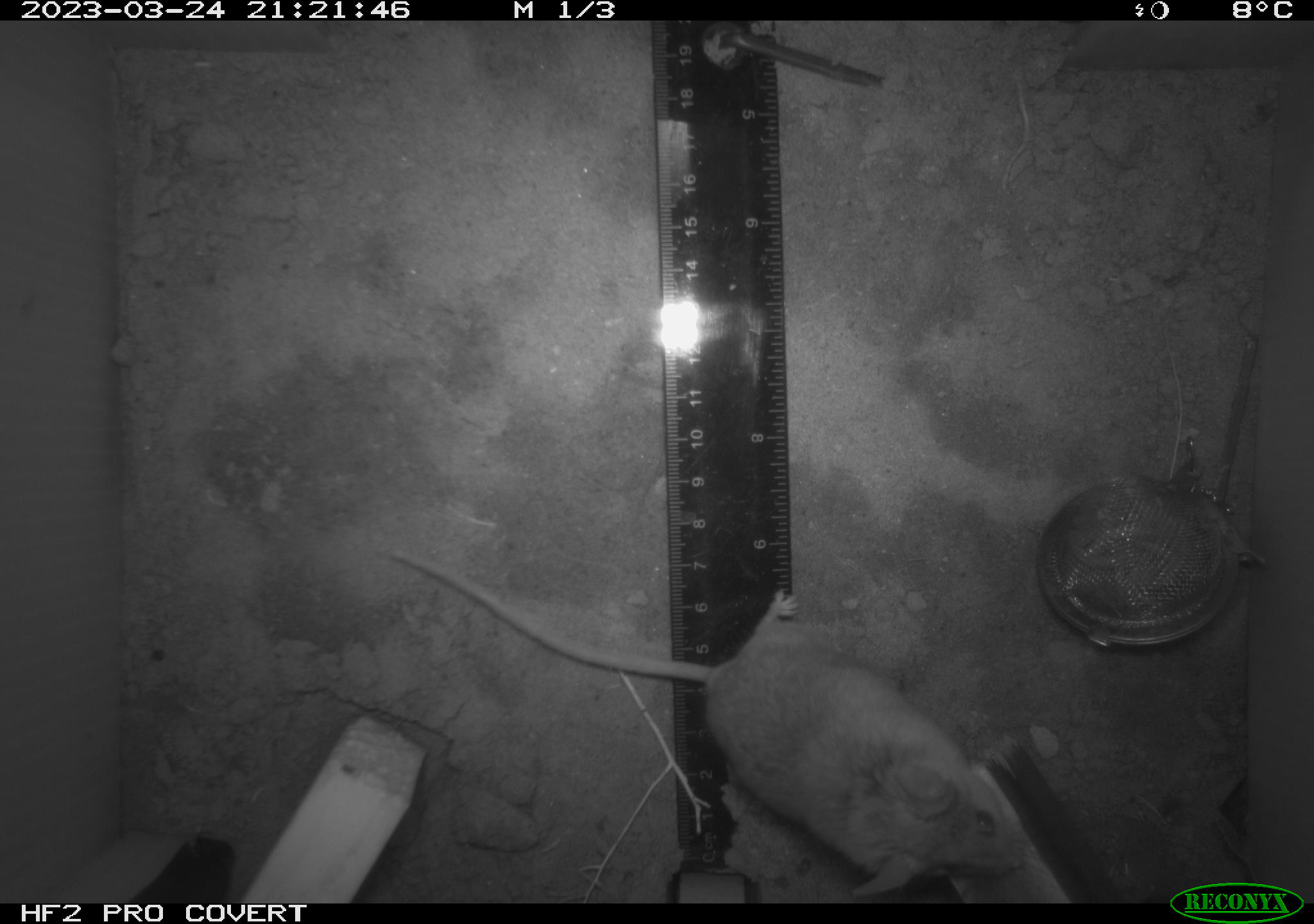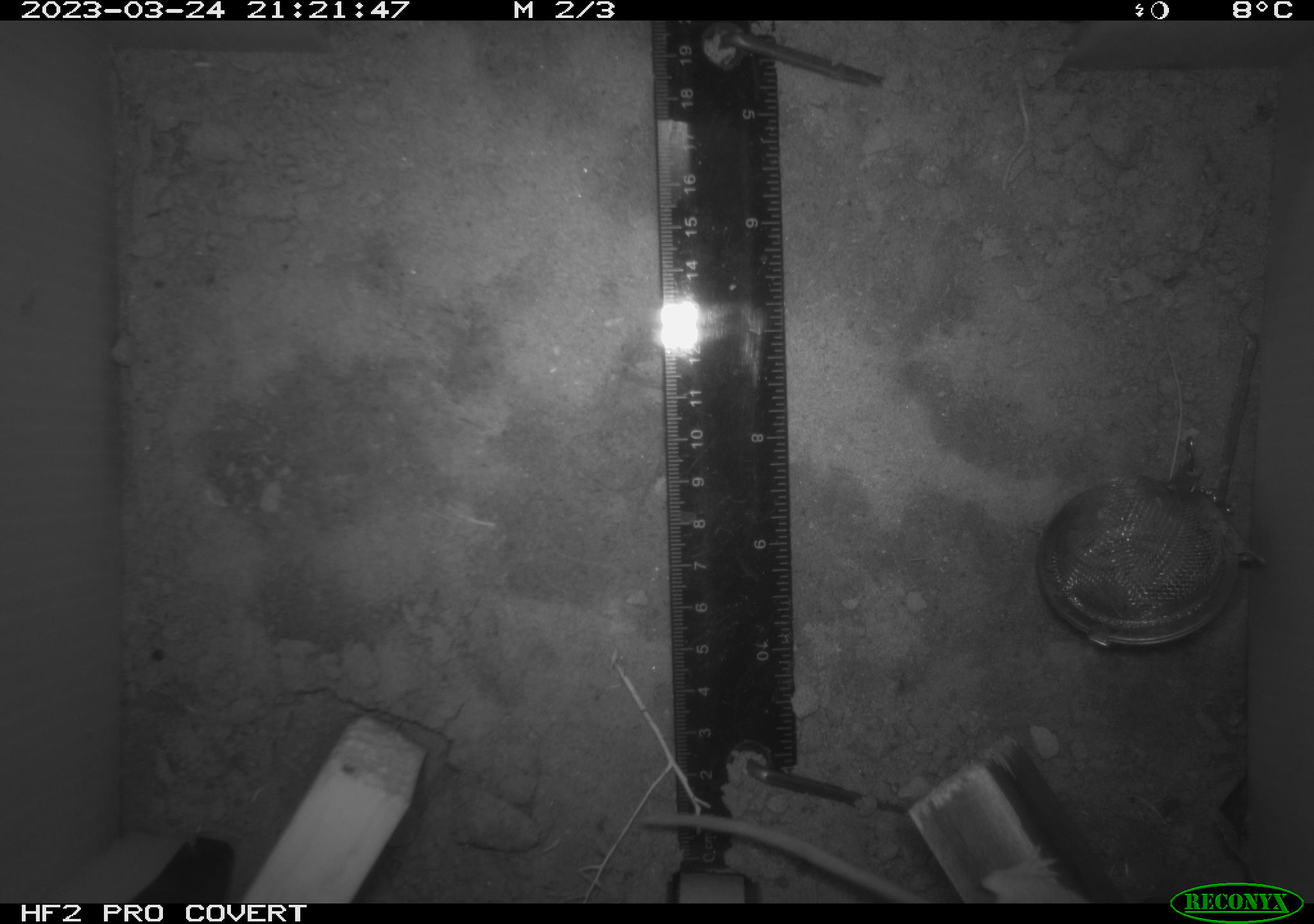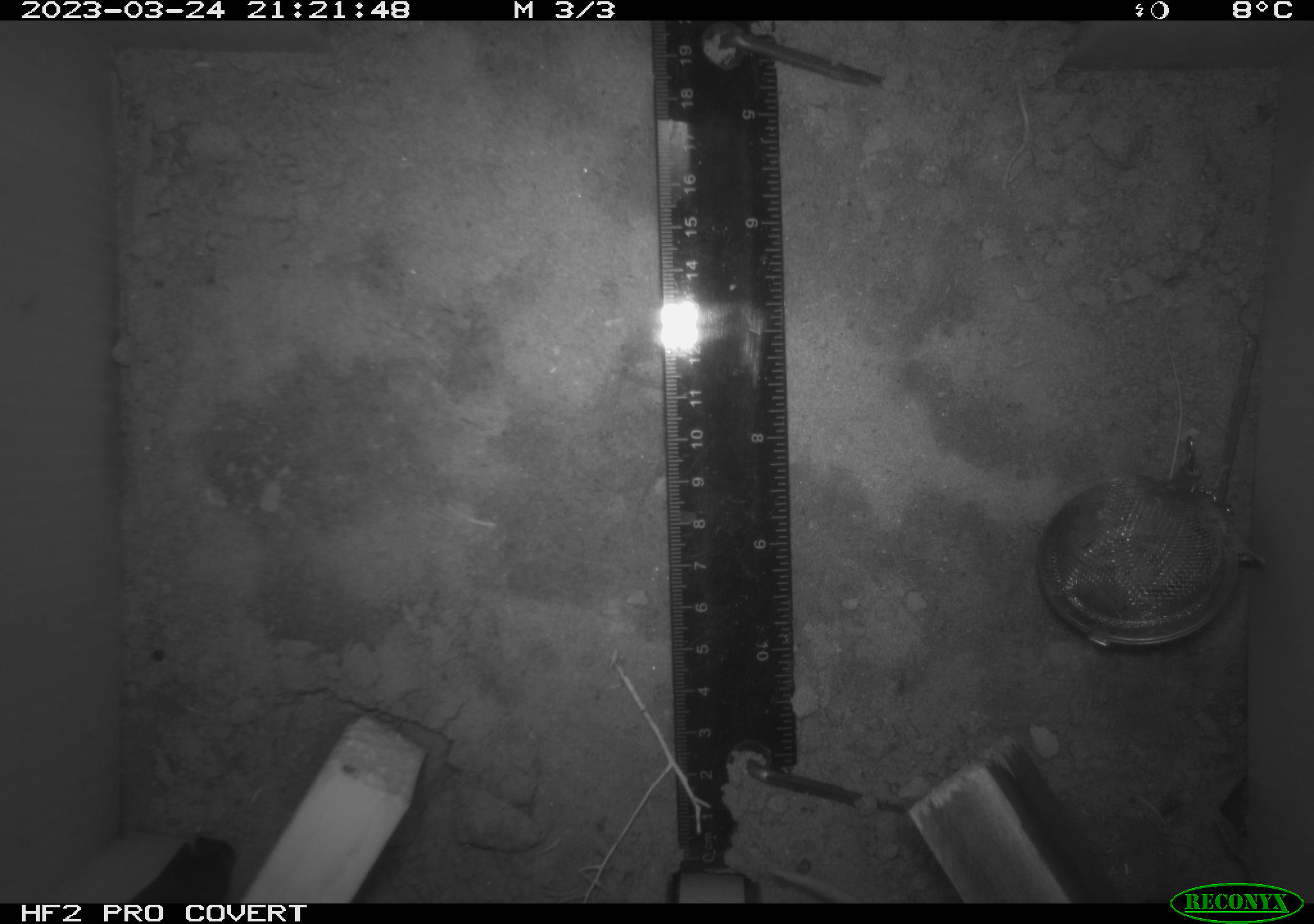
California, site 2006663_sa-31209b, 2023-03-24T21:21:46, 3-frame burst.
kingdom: Animalia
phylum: Chordata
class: Mammalia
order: Rodentia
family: Cricetidae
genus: Peromyscus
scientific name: Peromyscus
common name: deer mice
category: peromyscus species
Peromyscus species (deer mice) (Peromyscus).